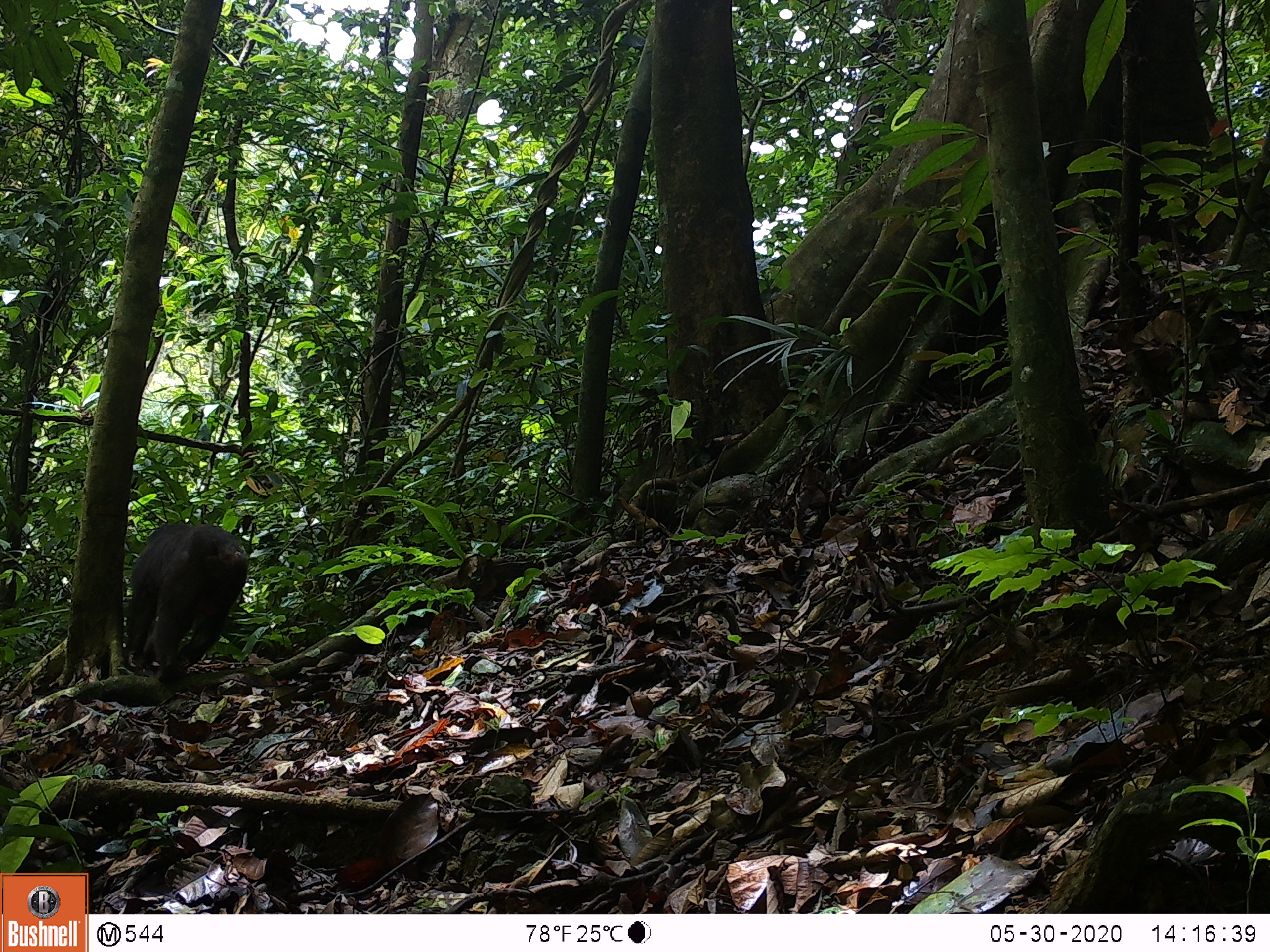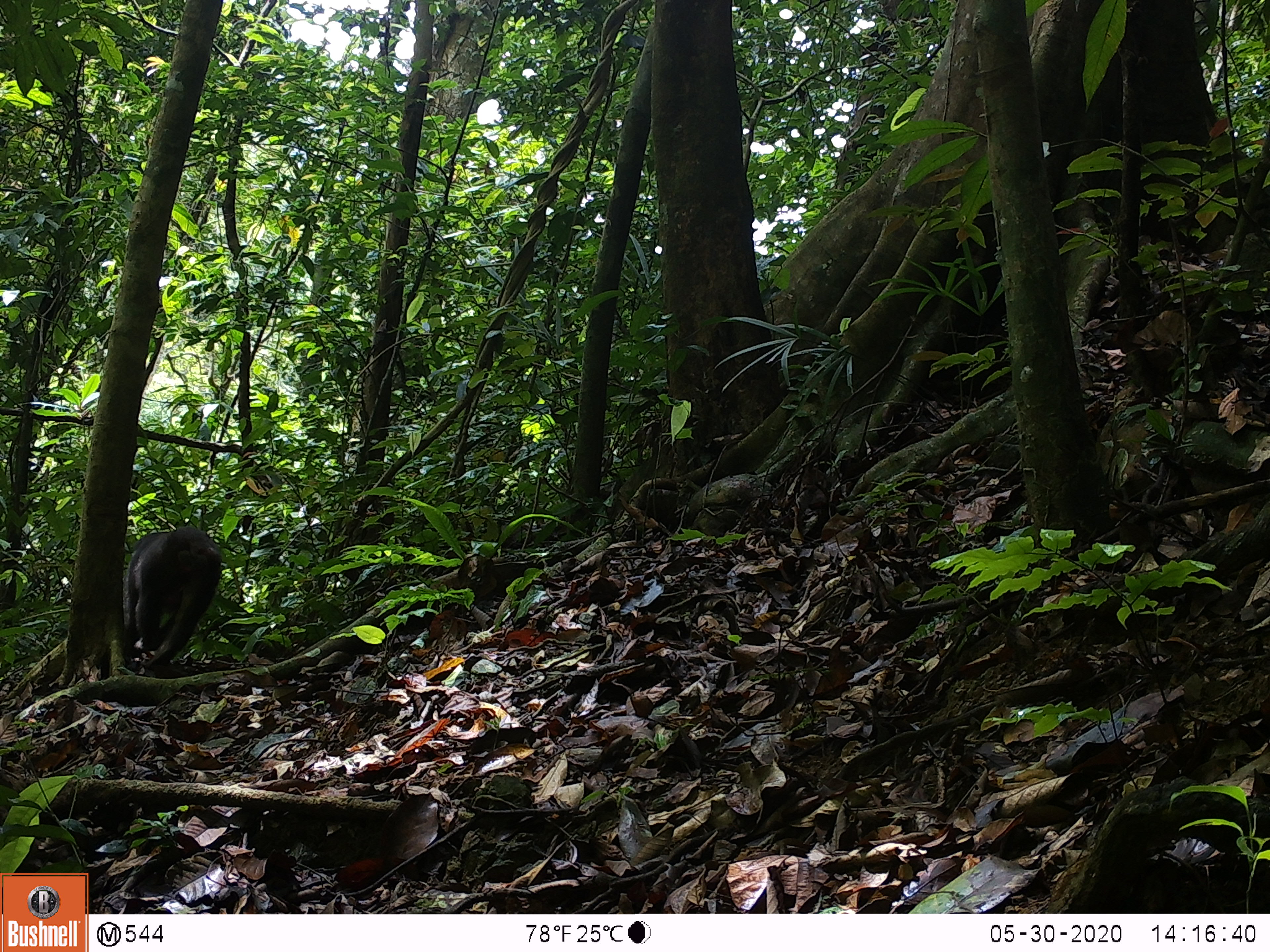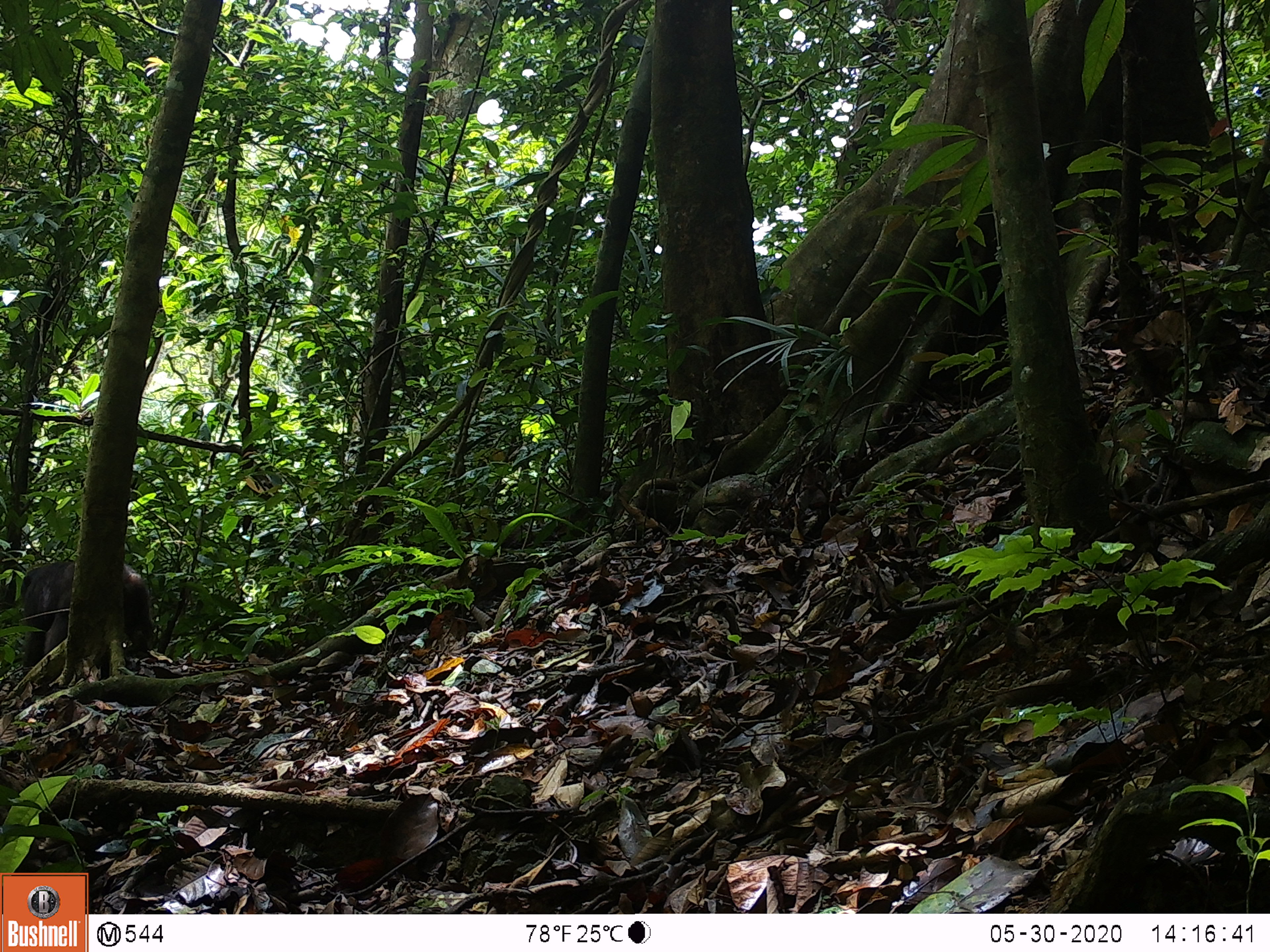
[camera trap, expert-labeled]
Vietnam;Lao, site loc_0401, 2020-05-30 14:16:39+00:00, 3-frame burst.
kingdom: Animalia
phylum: Chordata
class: Mammalia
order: Primates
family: Cercopithecidae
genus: Macaca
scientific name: Macaca arctoides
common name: stump-tailed macaque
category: stump tailed macaque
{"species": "stump tailed macaque (stump-tailed macaque) (Macaca arctoides)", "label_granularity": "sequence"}